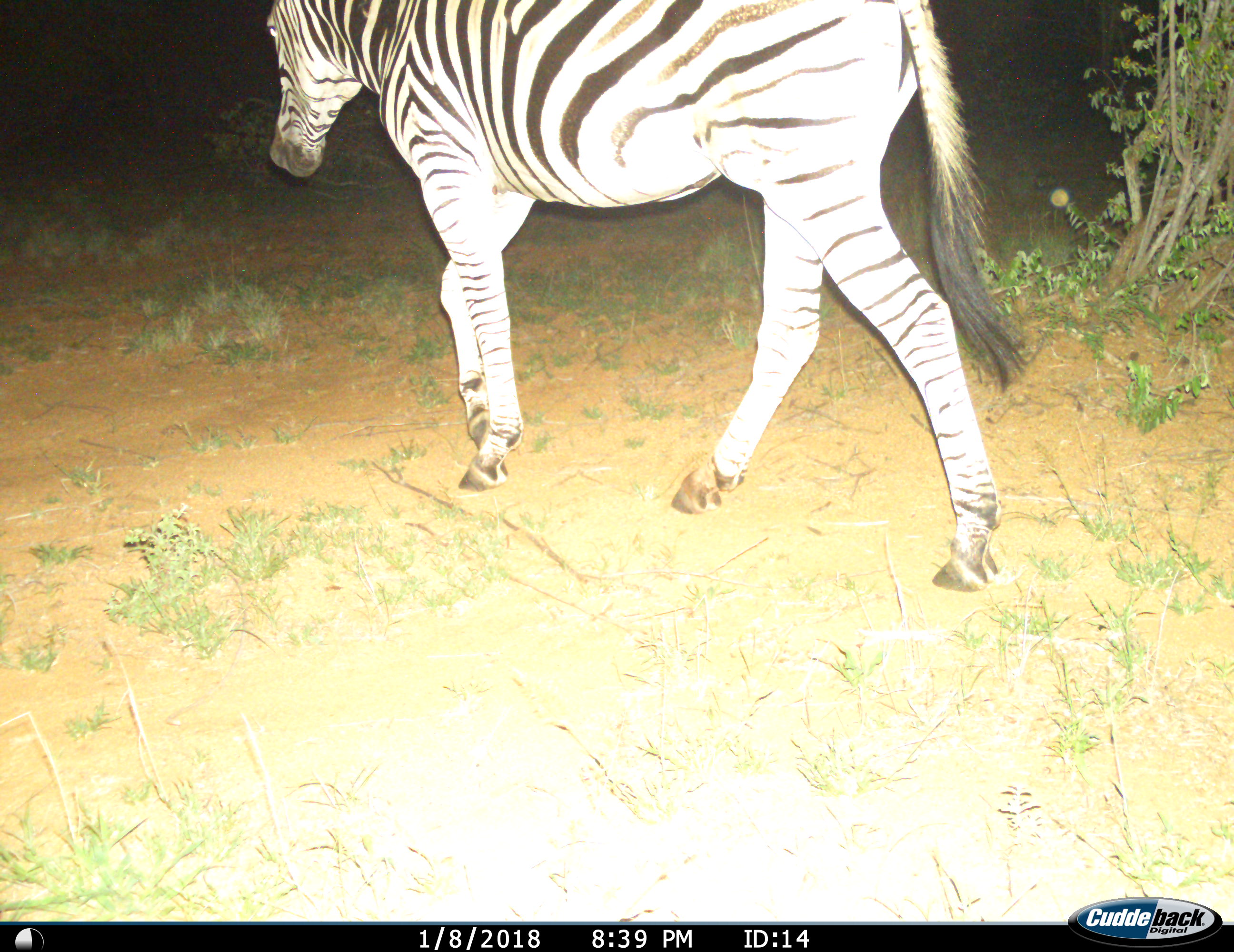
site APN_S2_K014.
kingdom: Animalia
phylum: Chordata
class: Mammalia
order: Perissodactyla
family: Equidae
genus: Equus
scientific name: Equus quagga burchellii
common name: burchell's zebra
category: zebraburchells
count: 1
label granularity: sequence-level